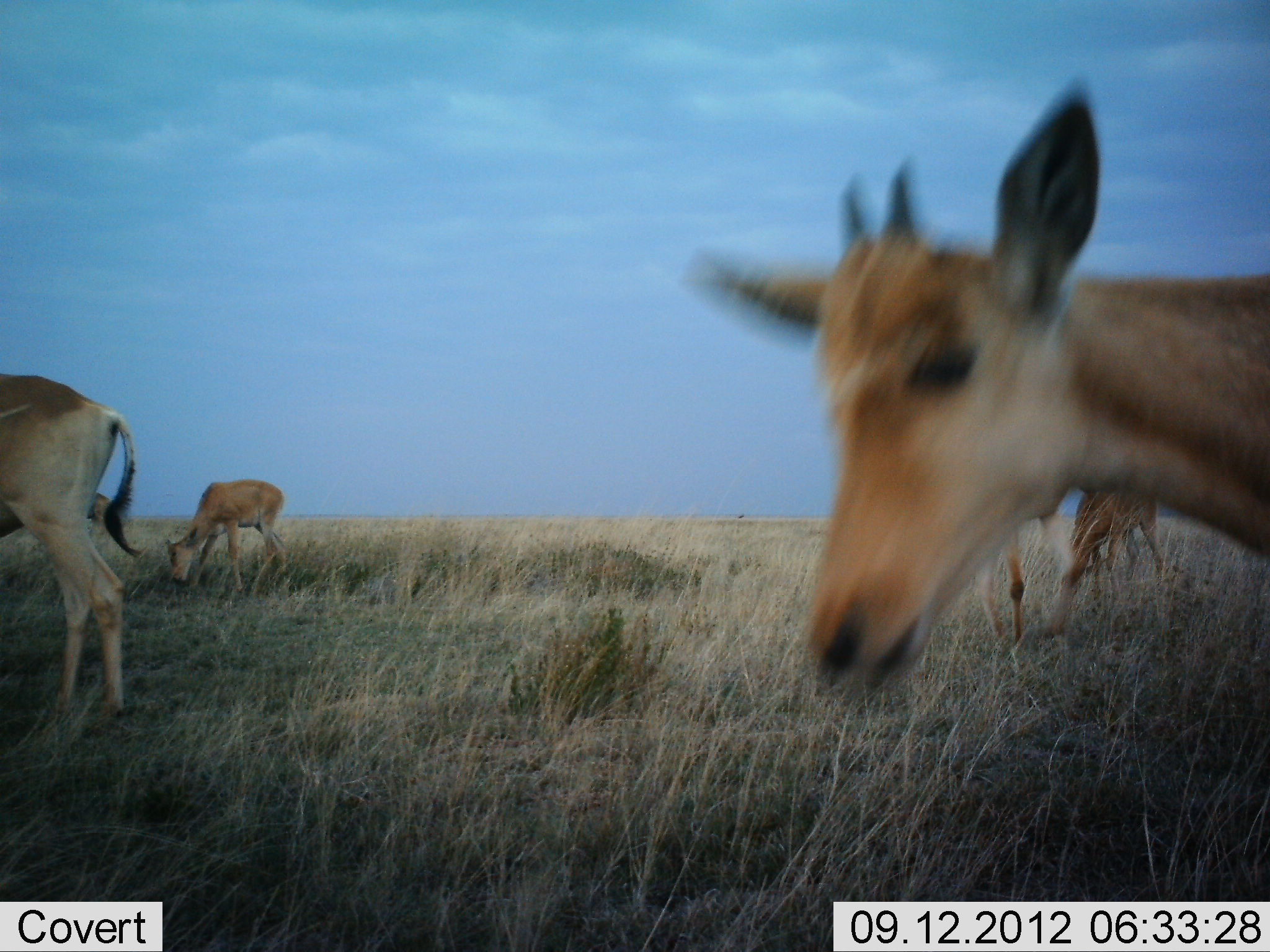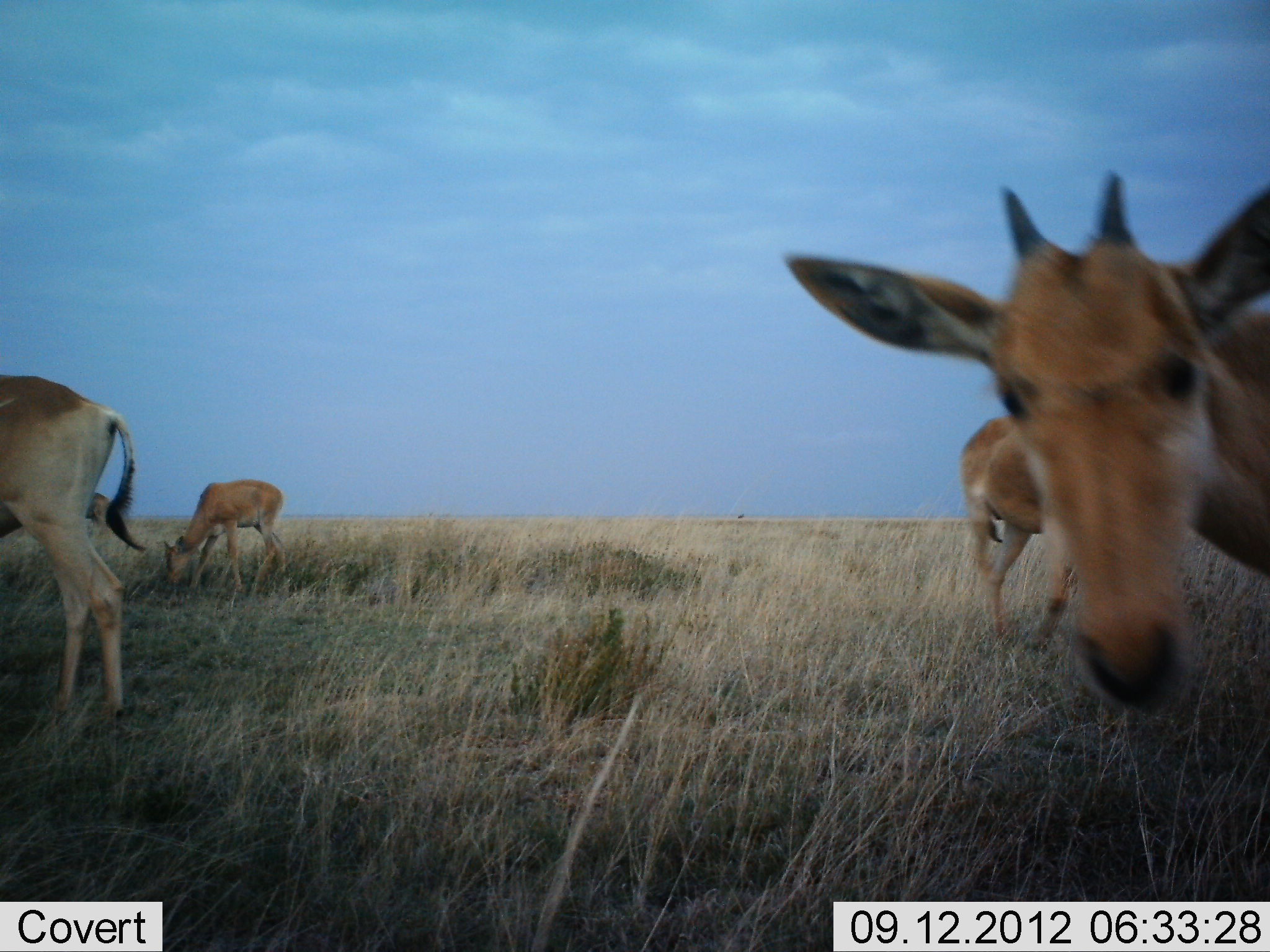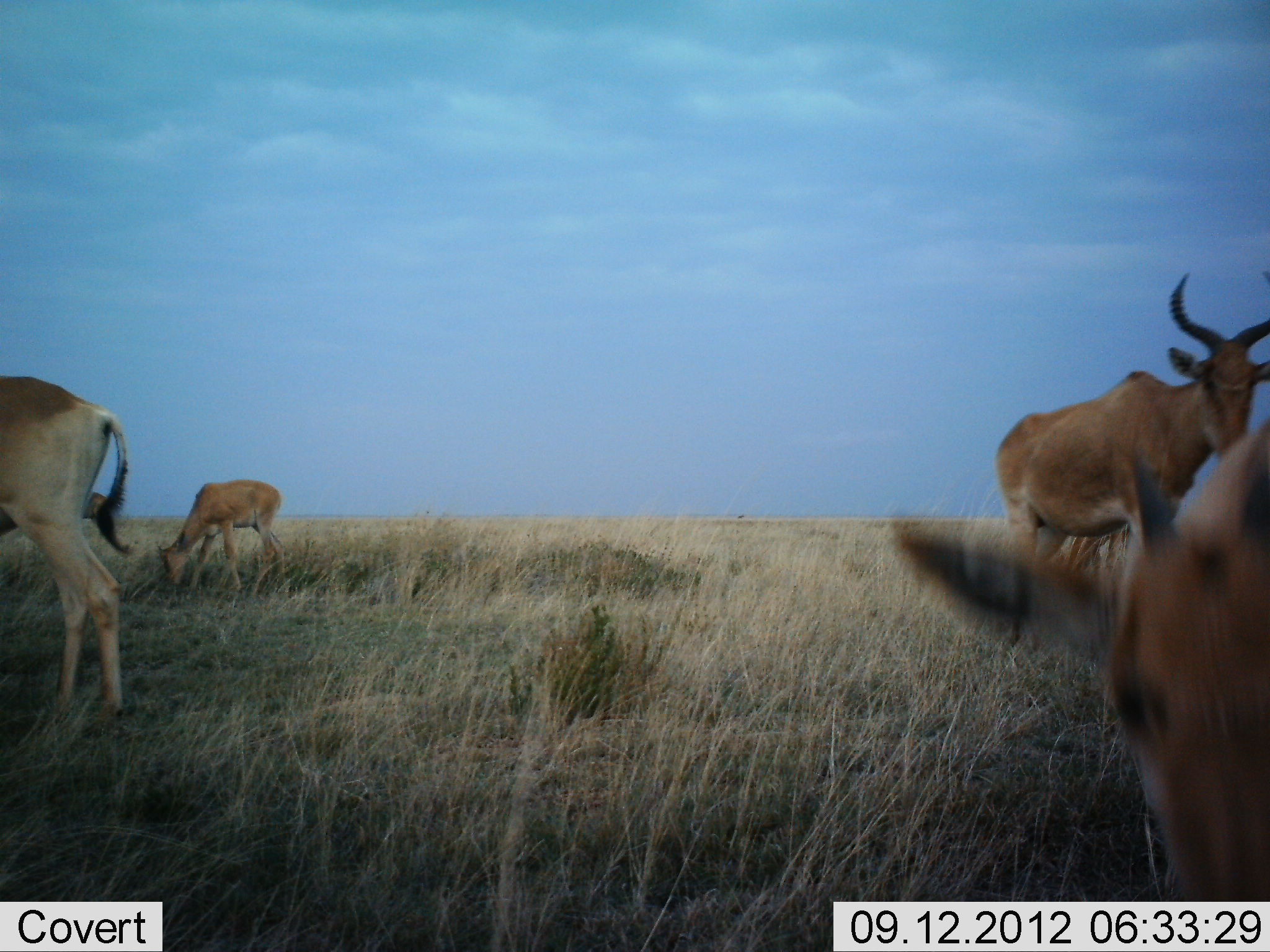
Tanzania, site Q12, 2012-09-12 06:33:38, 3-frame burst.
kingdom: Animalia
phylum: Chordata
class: Mammalia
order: Artiodactyla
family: Bovidae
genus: Alcelaphus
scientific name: Alcelaphus buselaphus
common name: hartebeest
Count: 5.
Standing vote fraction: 50%.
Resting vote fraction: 0%.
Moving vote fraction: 30%.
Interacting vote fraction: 10%.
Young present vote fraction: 60%.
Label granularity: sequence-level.